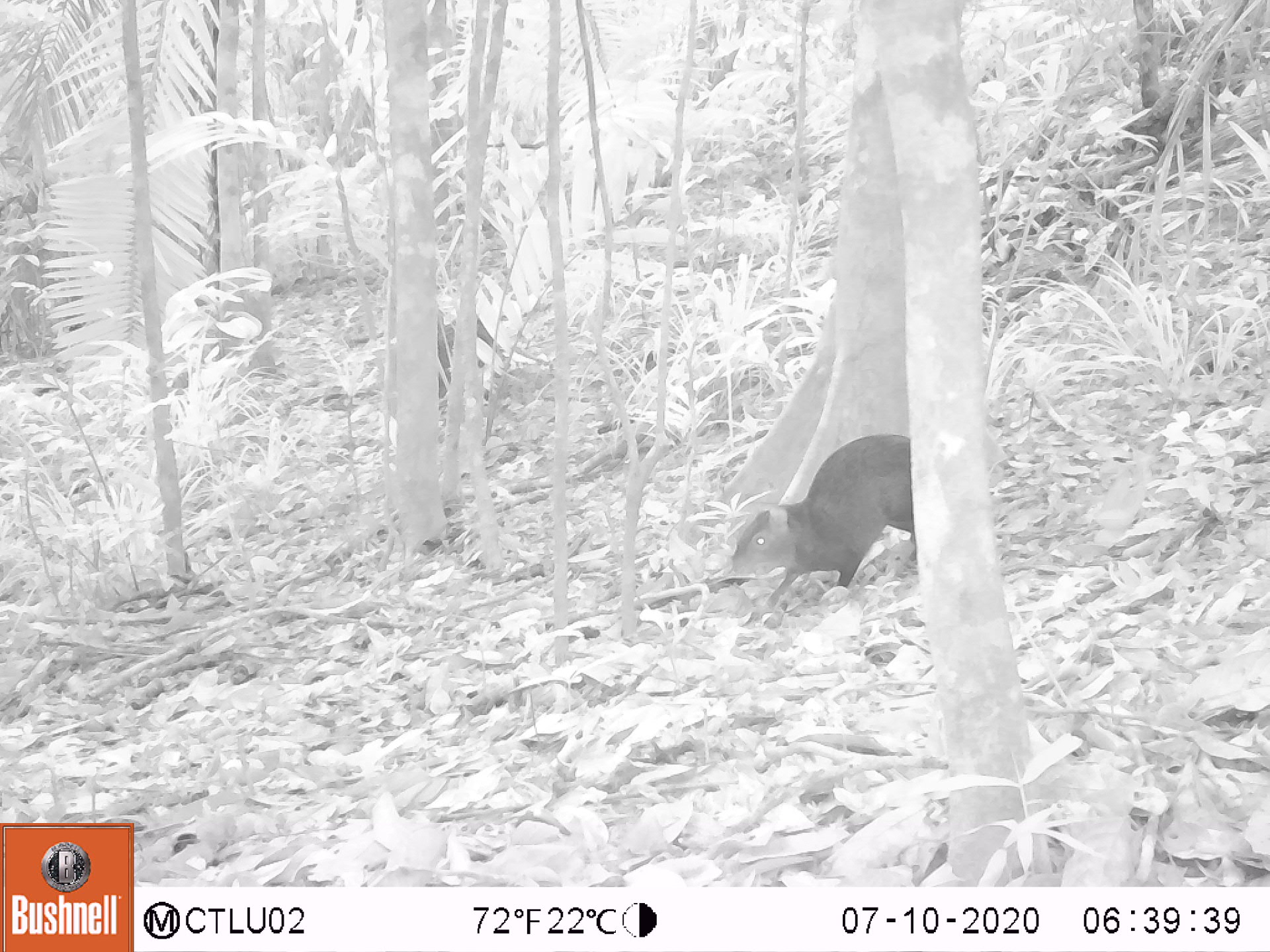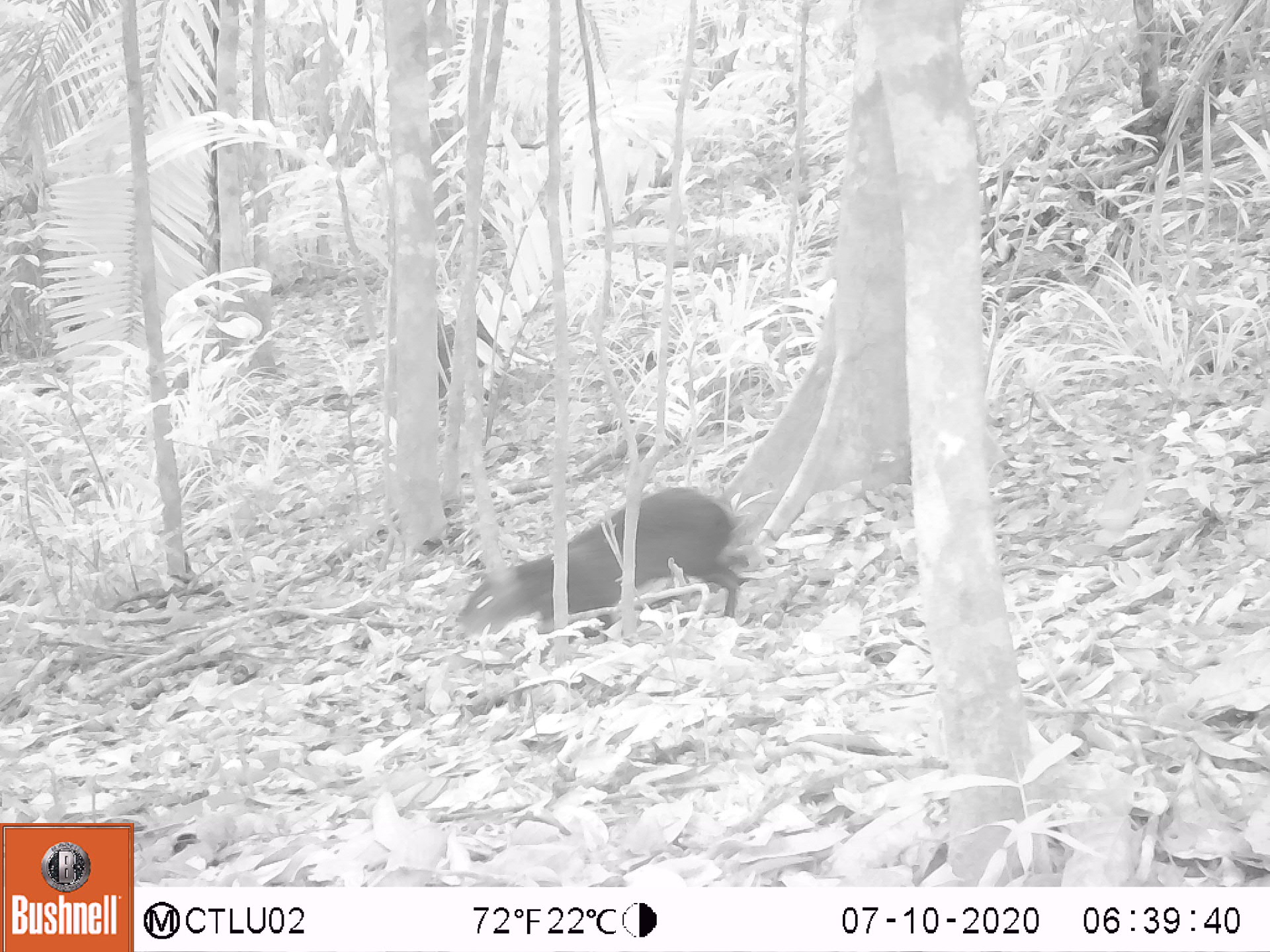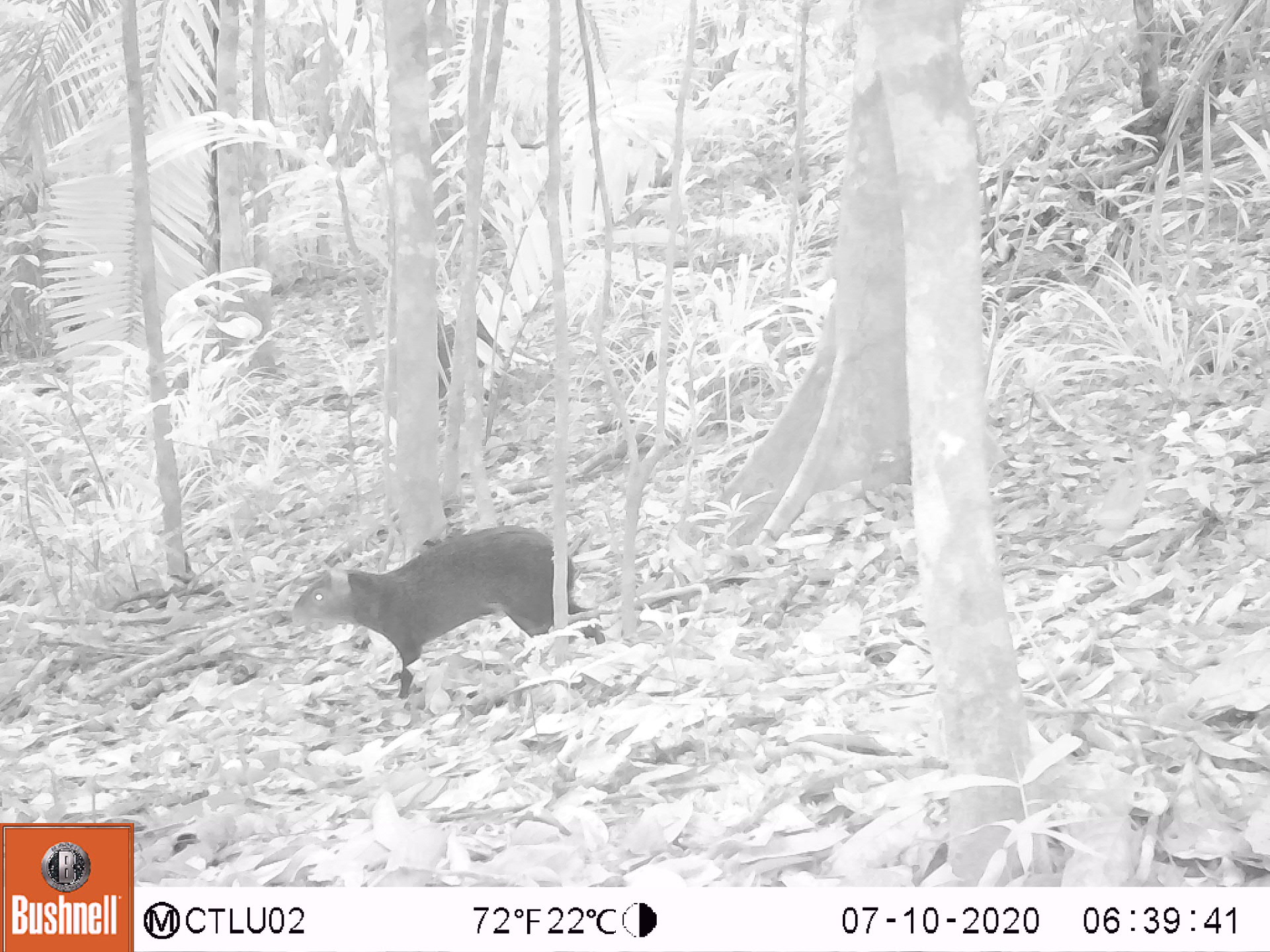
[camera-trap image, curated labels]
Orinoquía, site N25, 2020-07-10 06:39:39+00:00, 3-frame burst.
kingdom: Animalia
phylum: Chordata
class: Mammalia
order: Rodentia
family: Dasyproctidae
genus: Dasyprocta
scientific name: Dasyprocta fuliginosa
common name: black agouti